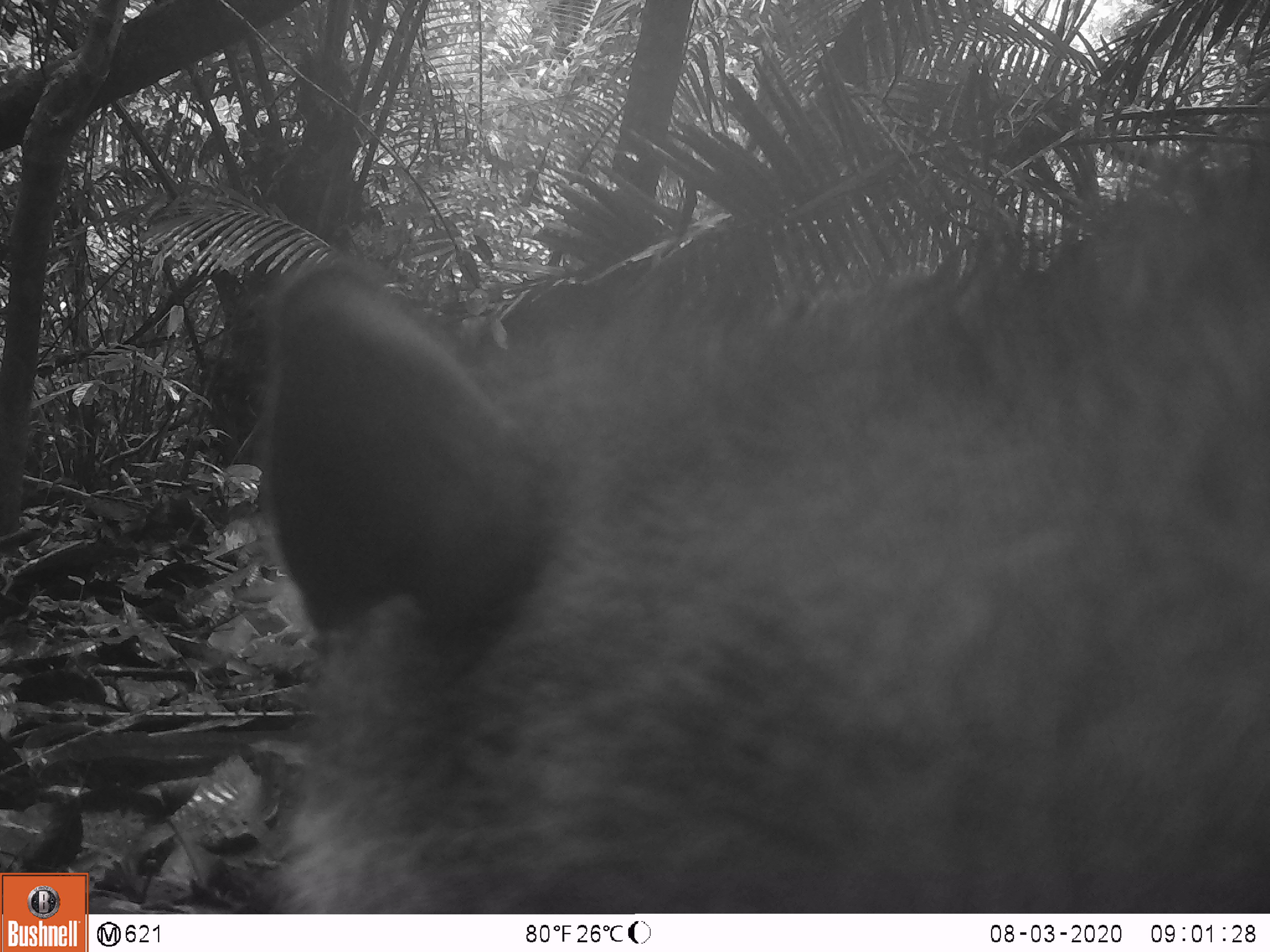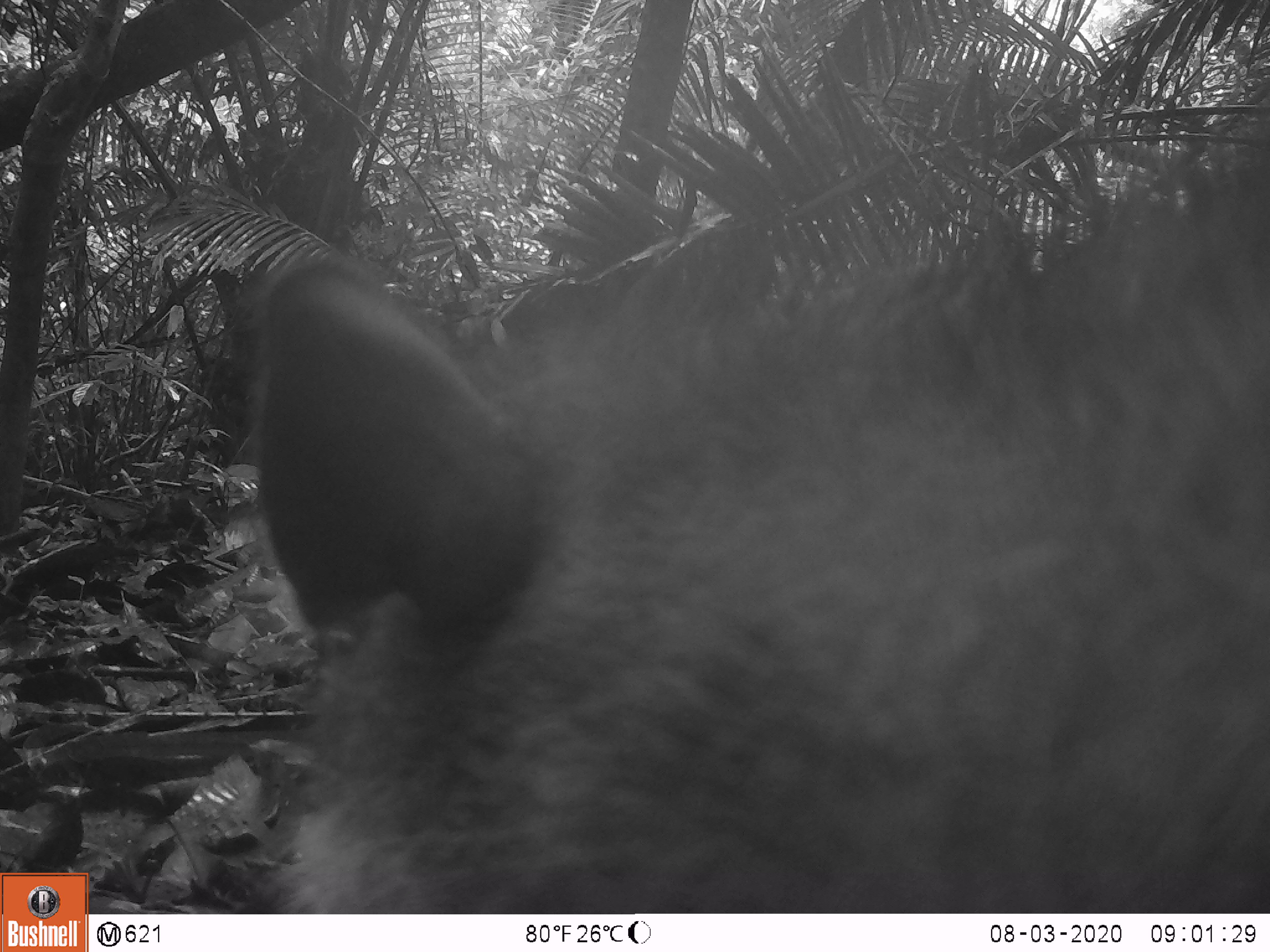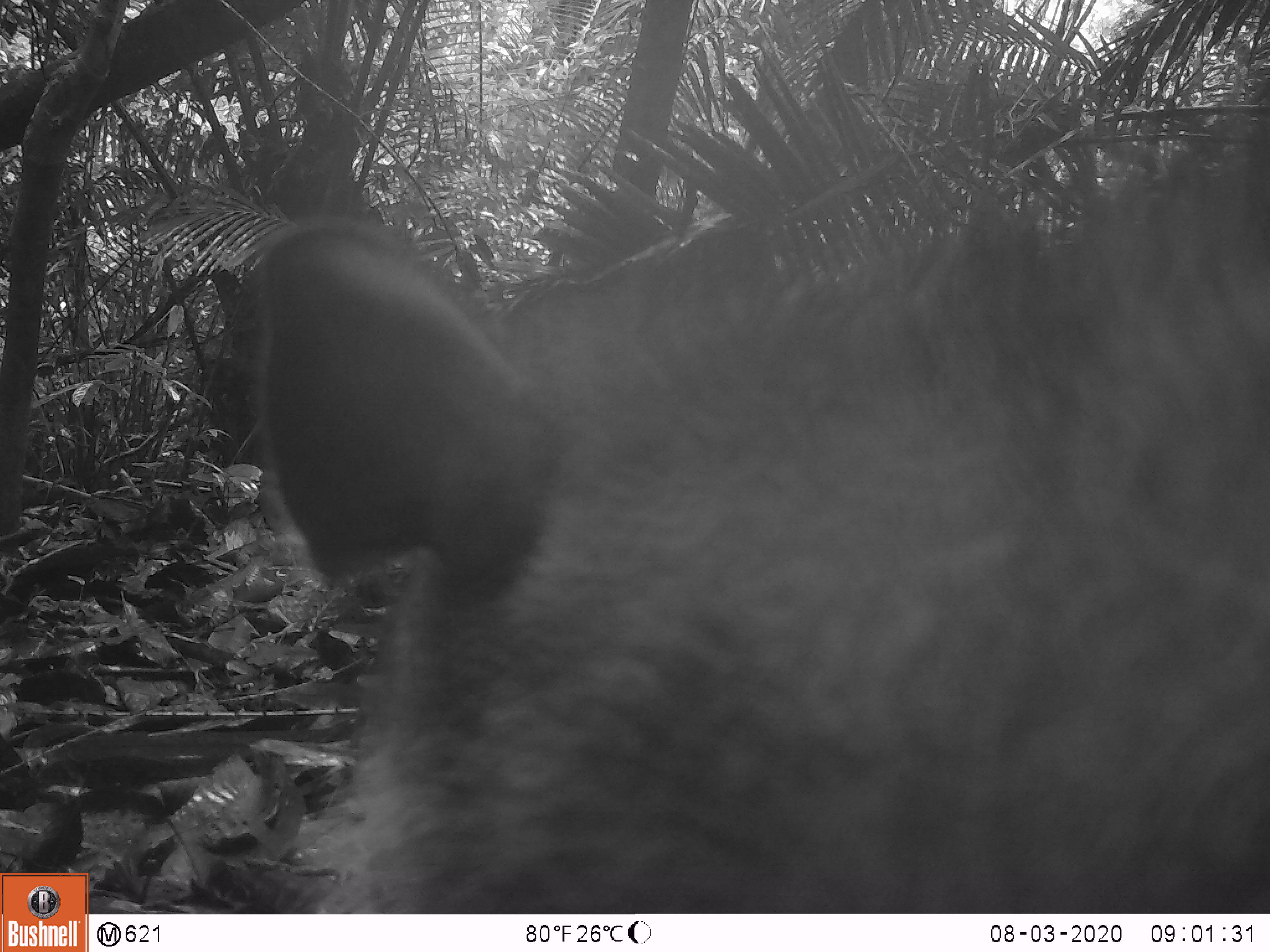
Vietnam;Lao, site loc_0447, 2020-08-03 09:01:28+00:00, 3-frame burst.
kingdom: Animalia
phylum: Chordata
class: Mammalia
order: Artiodactyla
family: Suidae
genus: Sus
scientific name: Sus scrofa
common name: eurasian wild pig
Eurasian wild pig (Sus scrofa). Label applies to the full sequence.